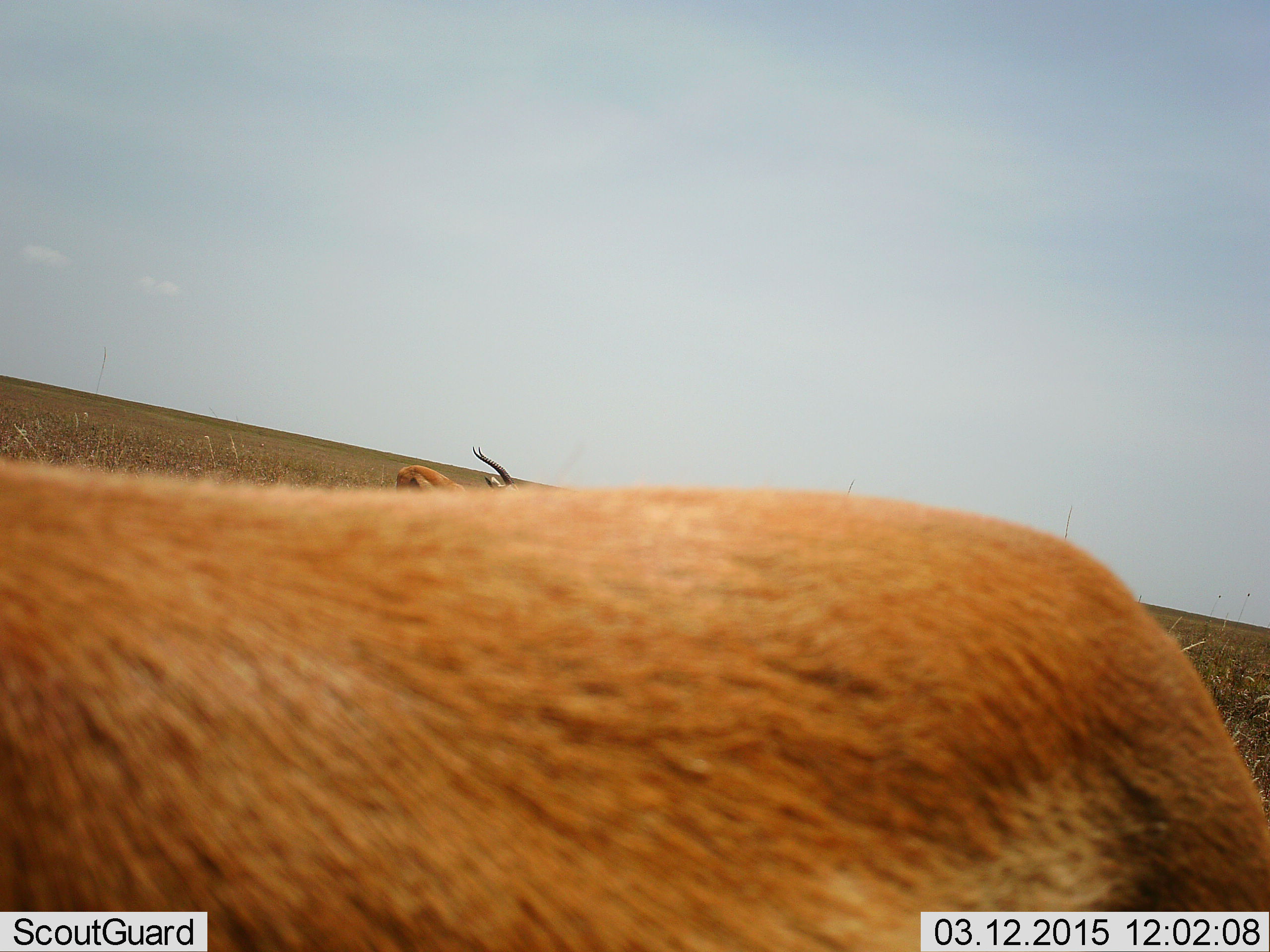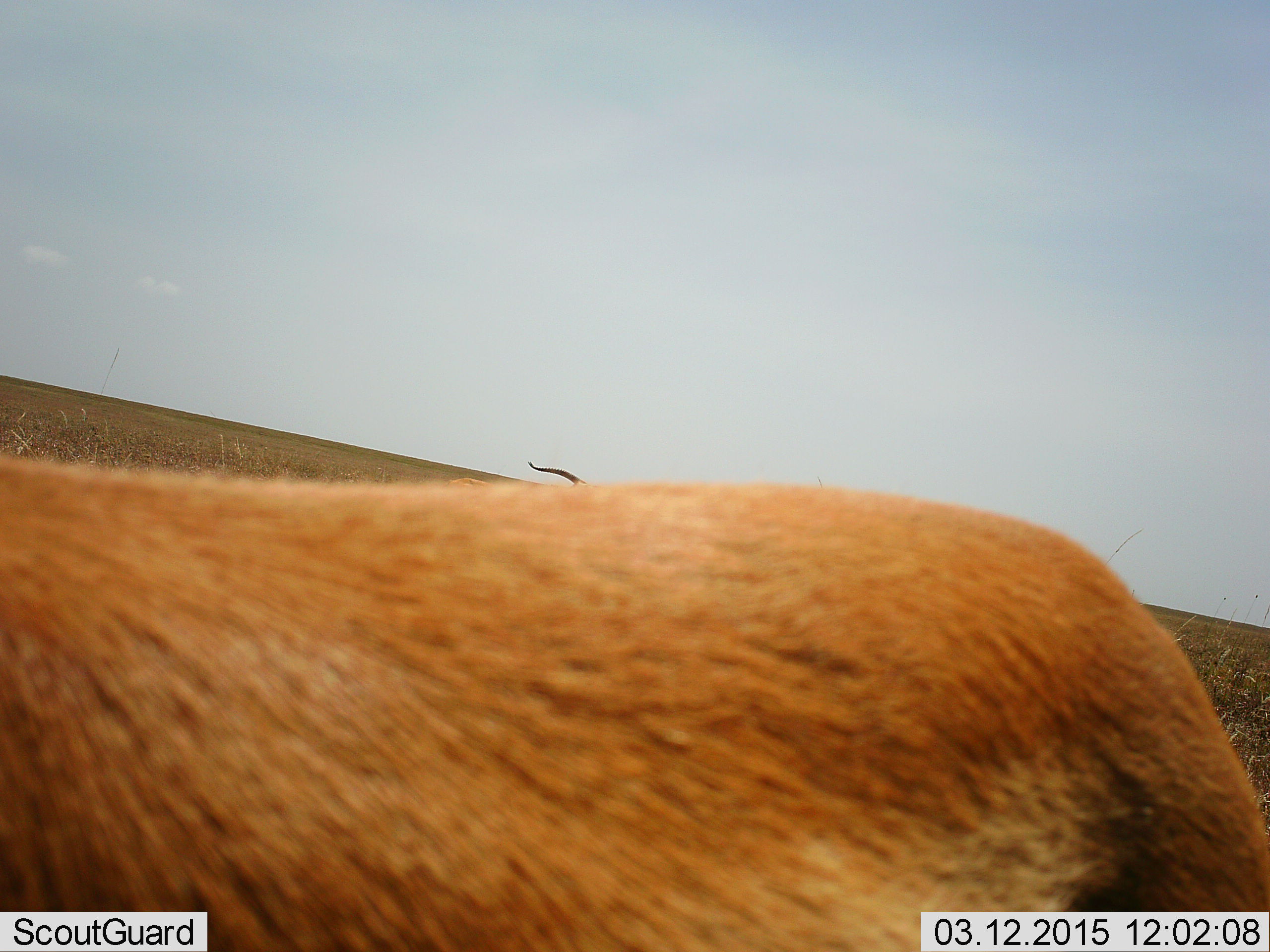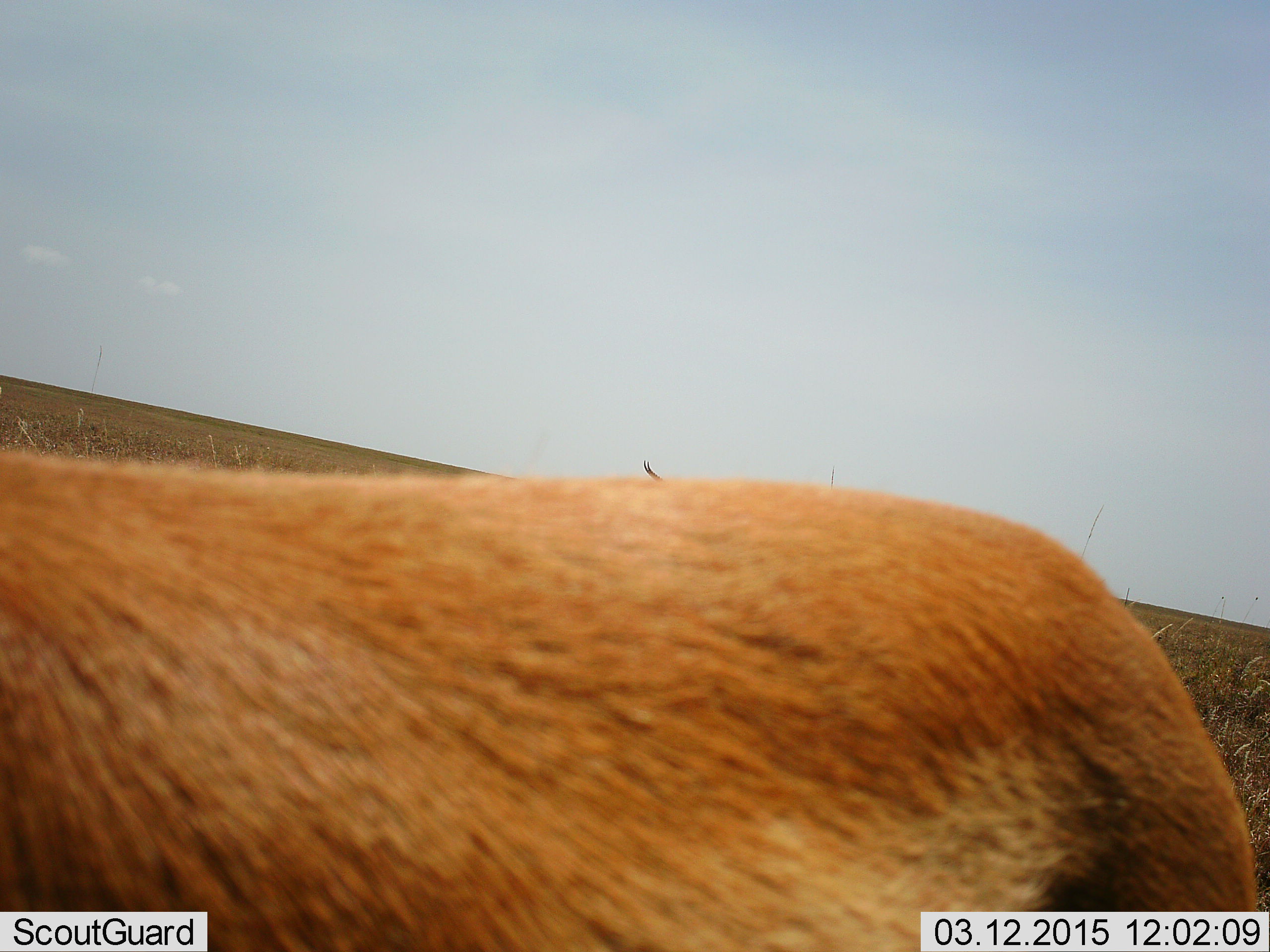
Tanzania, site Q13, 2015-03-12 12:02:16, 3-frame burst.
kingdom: Animalia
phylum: Chordata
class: Mammalia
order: Artiodactyla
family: Bovidae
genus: Eudorcas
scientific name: Eudorcas thomsonii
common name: thomson's gazelle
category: gazellethomsons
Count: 2.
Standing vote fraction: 100%.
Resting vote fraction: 0%.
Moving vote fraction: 50%.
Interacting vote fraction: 0%.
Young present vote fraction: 0%.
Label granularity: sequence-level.